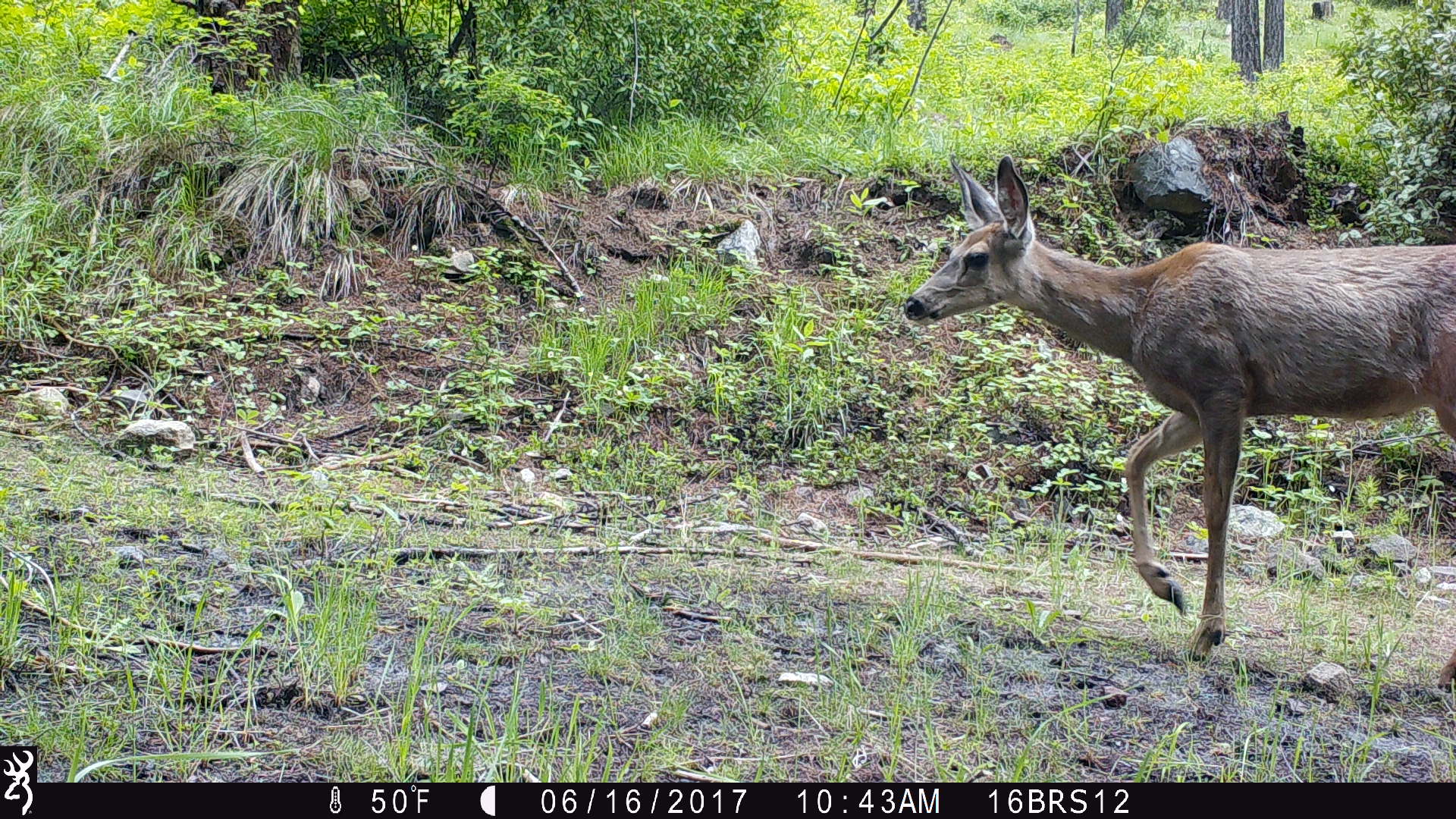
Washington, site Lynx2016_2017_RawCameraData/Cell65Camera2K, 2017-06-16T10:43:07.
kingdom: Animalia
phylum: Chordata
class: Mammalia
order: Artiodactyla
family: Cervidae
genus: Odocoileus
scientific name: Odocoileus hemionus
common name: mule deer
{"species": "Odocoileus hemionus (mule deer)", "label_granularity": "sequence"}